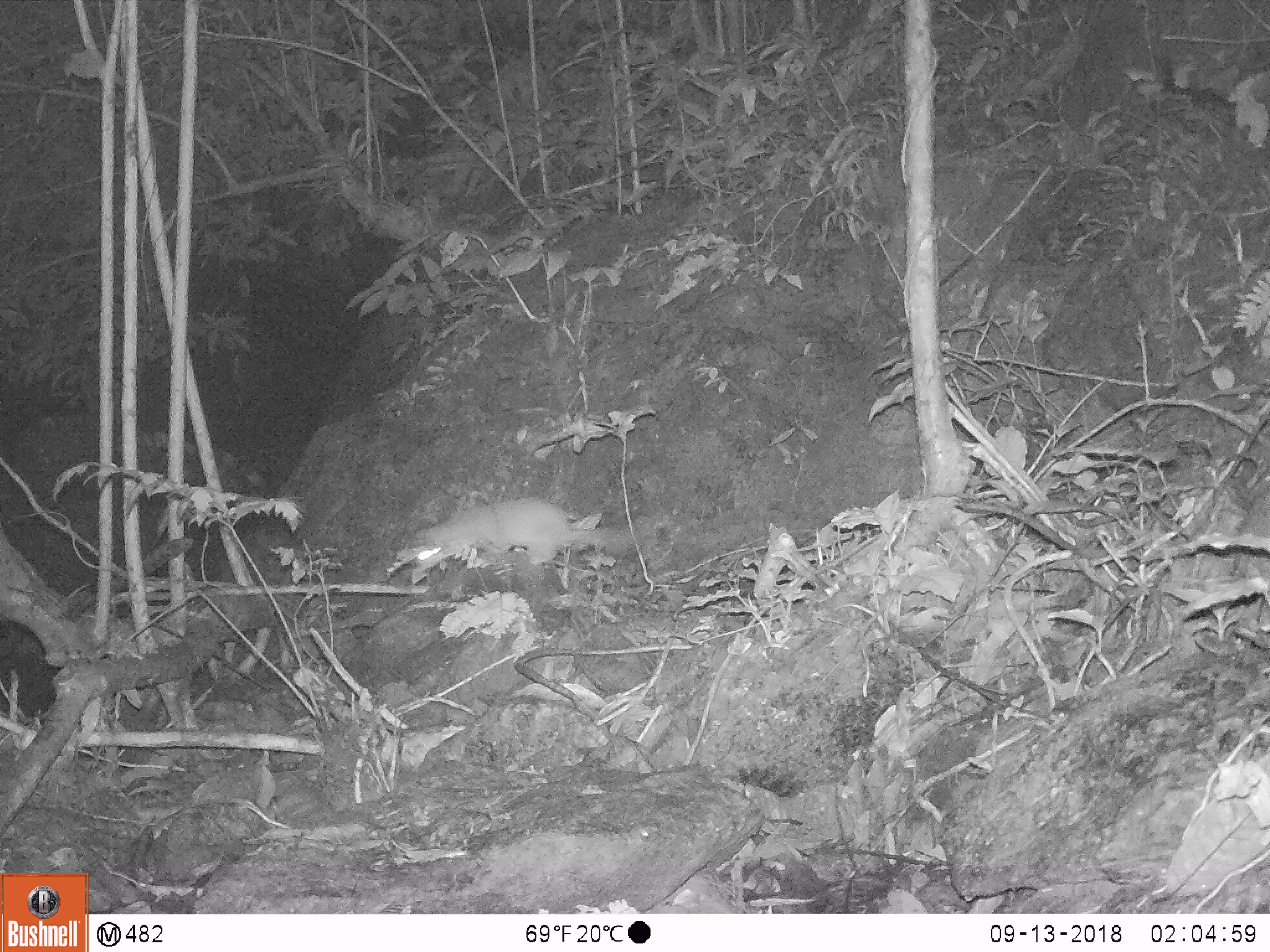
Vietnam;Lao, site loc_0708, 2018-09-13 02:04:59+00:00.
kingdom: Animalia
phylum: Chordata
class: Mammalia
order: Carnivora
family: Mustelidae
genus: Melogale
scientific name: Melogale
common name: ferret badger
Ferret badger (Melogale). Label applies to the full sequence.